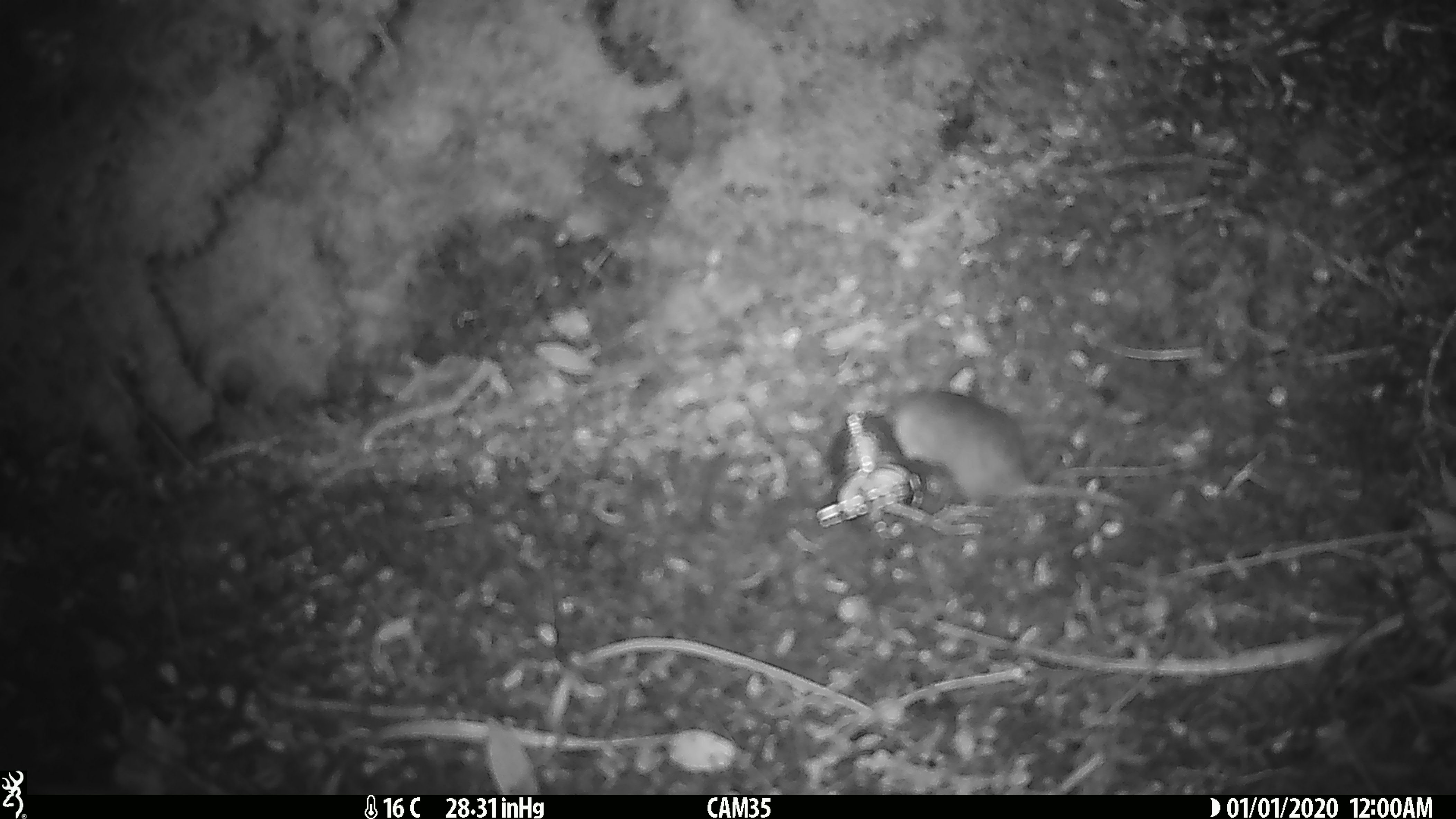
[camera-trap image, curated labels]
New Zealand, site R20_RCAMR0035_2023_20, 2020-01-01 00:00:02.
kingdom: Animalia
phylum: Chordata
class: Mammalia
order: Rodentia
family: Muridae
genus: Mus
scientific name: Mus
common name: mouse